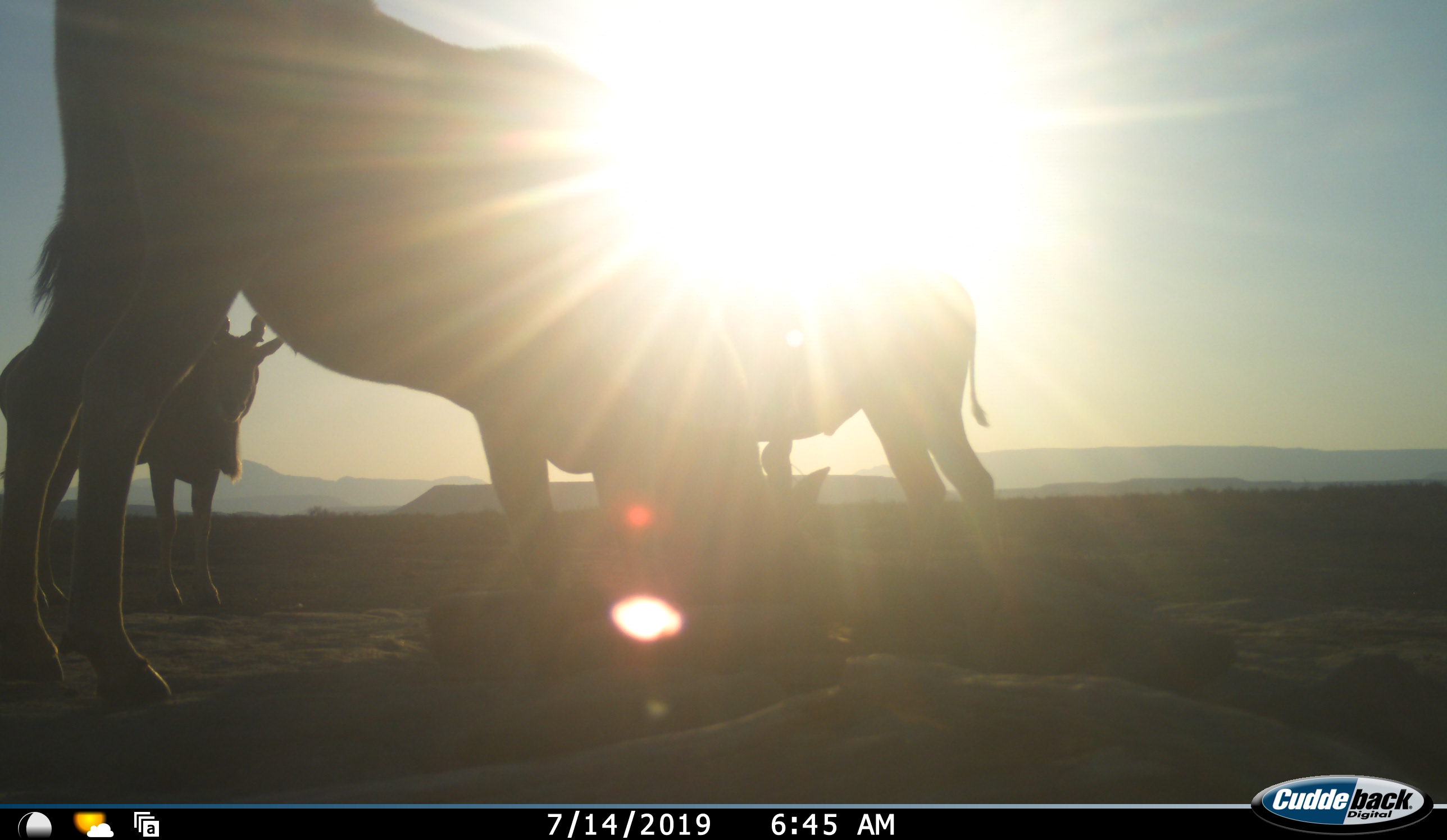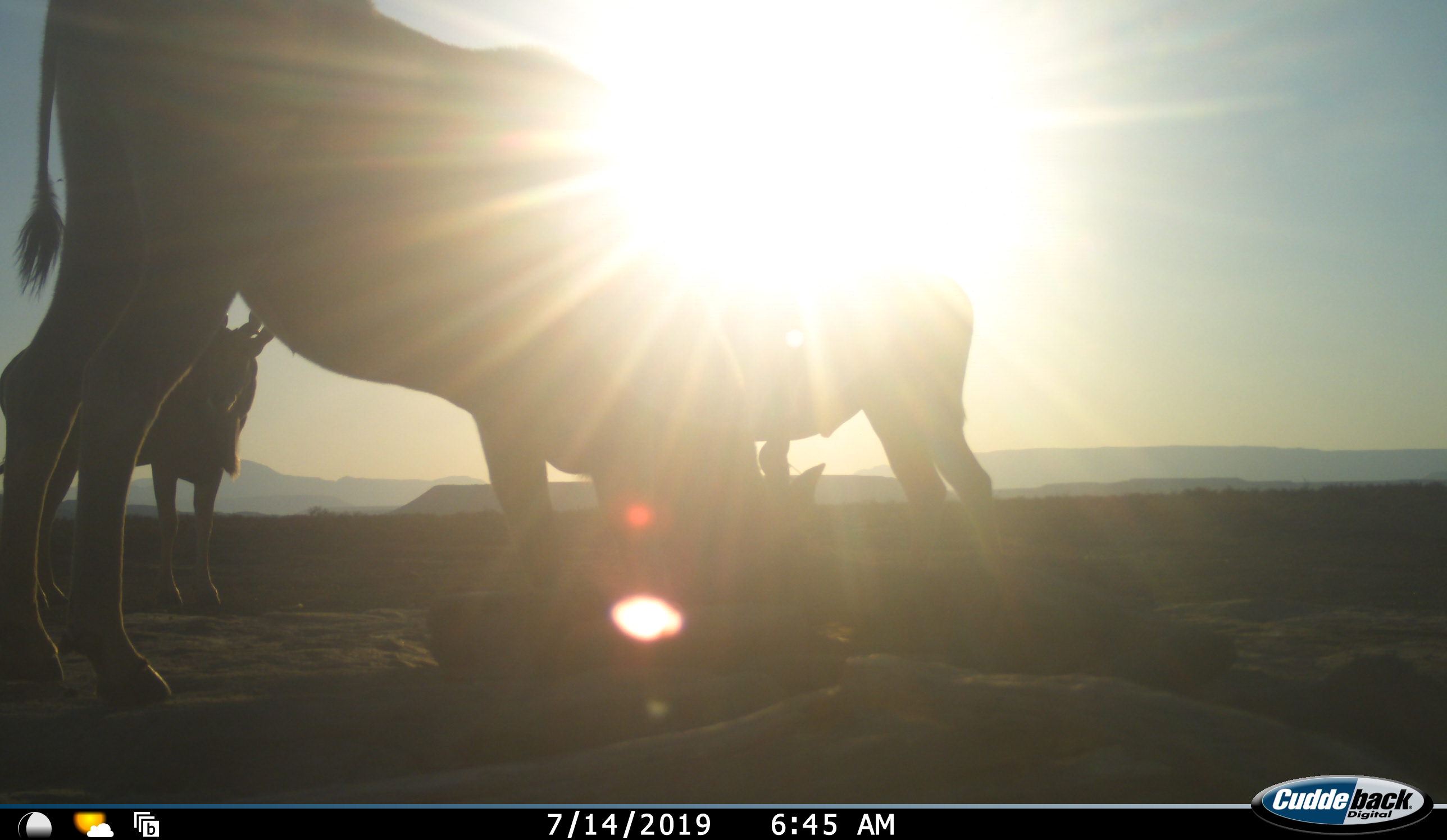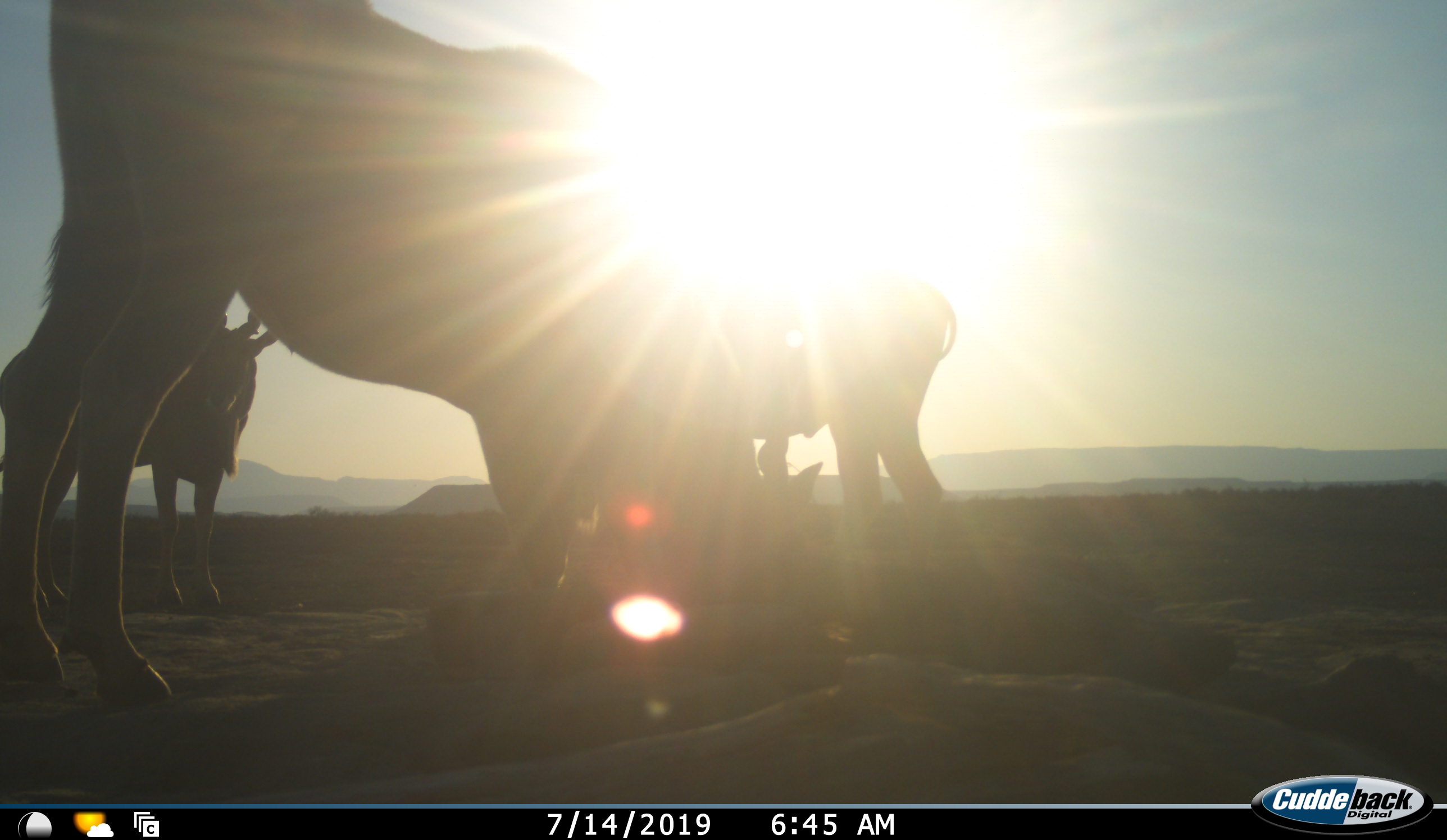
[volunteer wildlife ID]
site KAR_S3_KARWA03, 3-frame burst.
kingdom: Animalia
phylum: Chordata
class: Mammalia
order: Artiodactyla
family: Bovidae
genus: Tragelaphus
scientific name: Tragelaphus oryx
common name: eland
Eland (Tragelaphus oryx), count 3. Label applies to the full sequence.